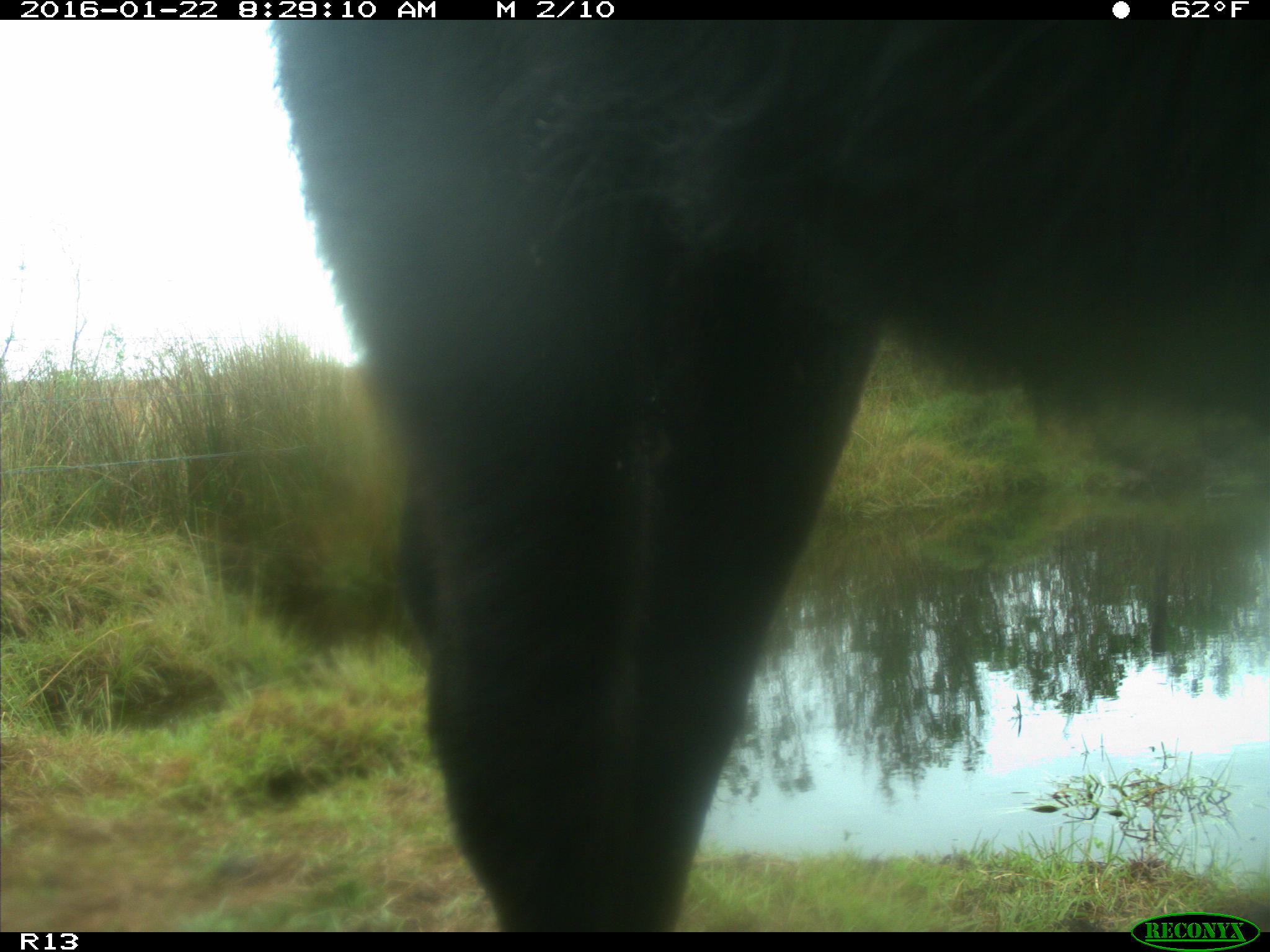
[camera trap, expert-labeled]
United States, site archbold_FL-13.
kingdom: Animalia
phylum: Chordata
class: Mammalia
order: Artiodactyla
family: Bovidae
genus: Bos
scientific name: Bos taurus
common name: domestic cow